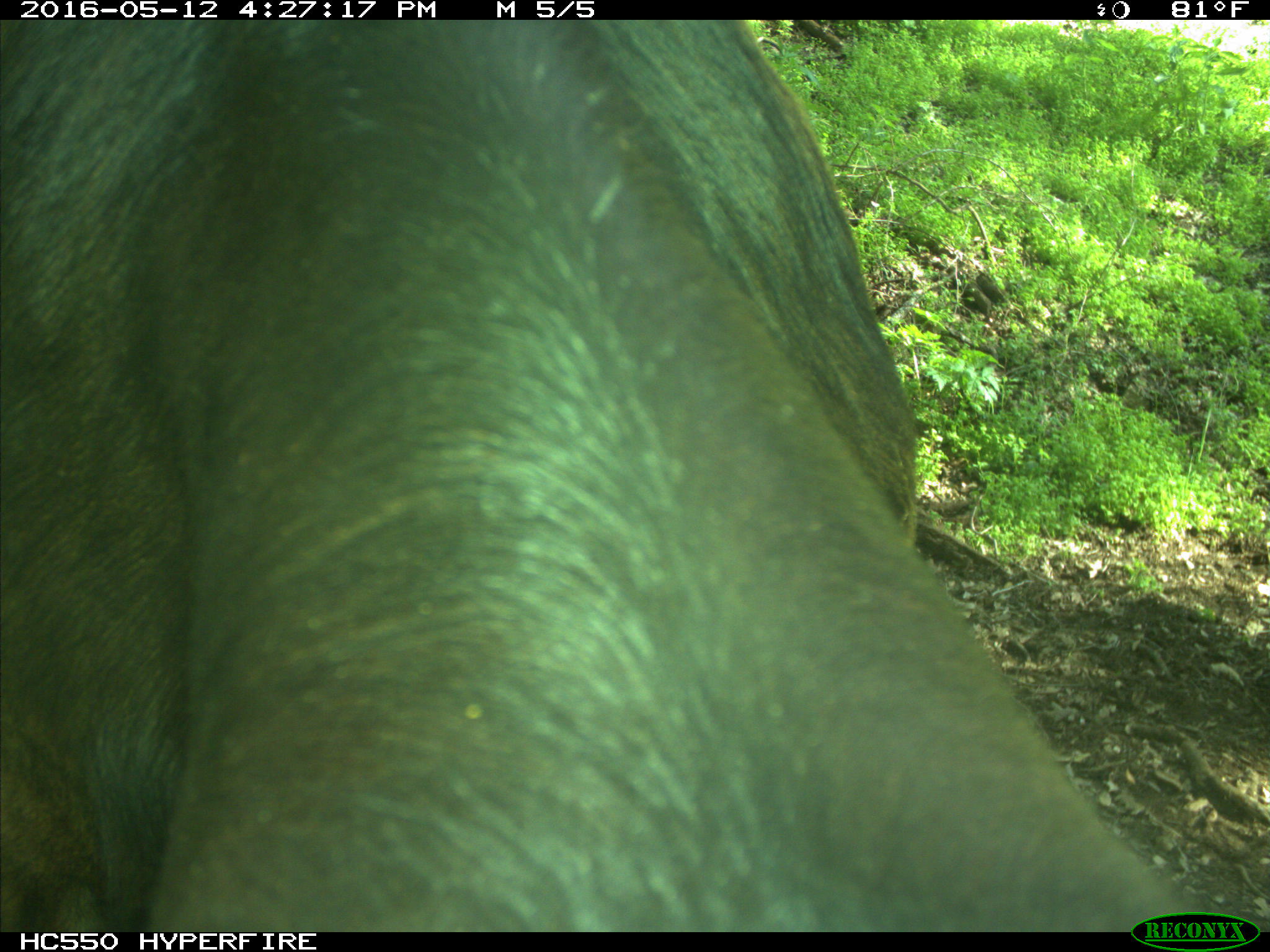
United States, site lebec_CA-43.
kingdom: Animalia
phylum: Chordata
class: Mammalia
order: Artiodactyla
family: Bovidae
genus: Bos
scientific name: Bos taurus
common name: domestic cow